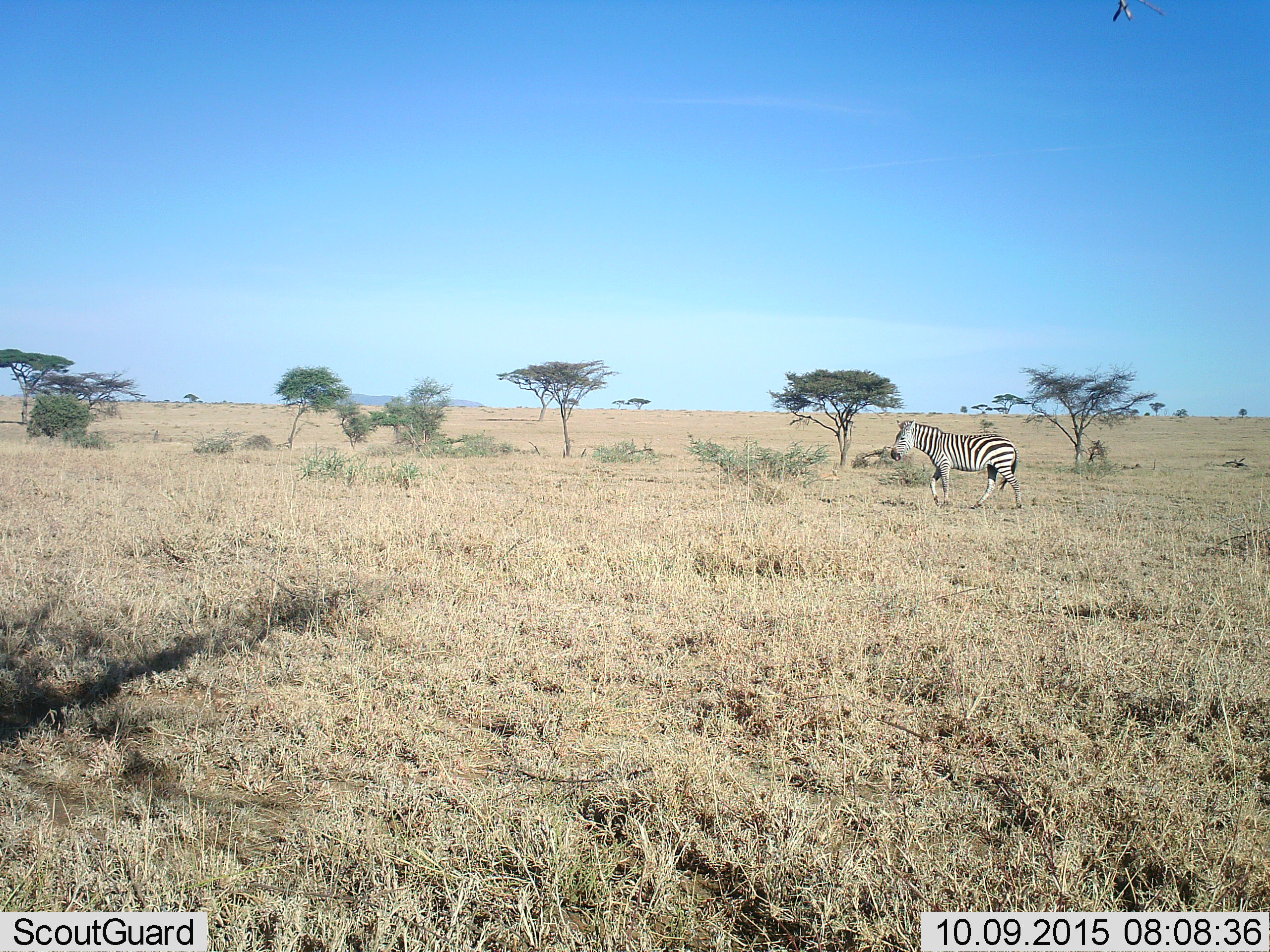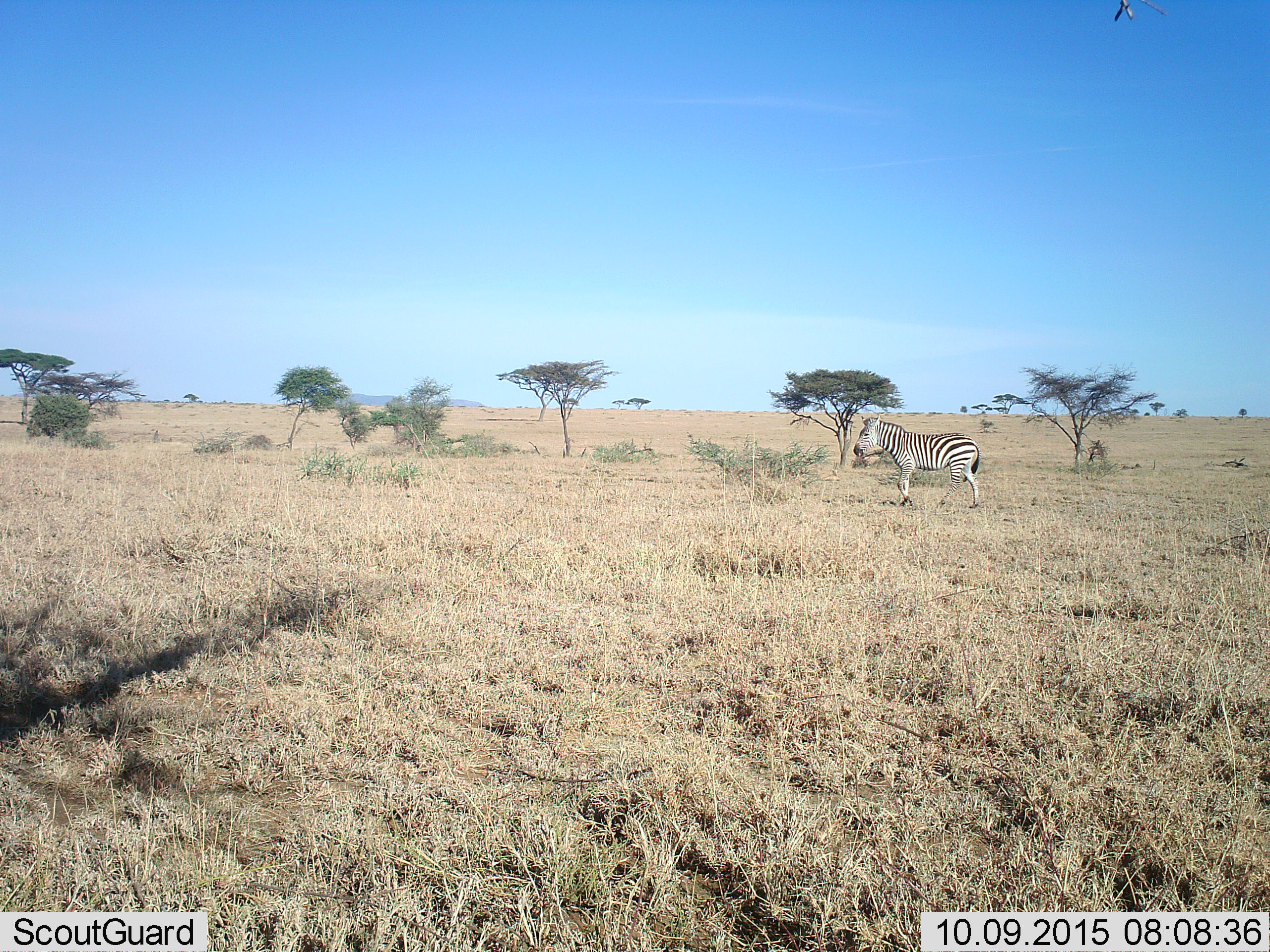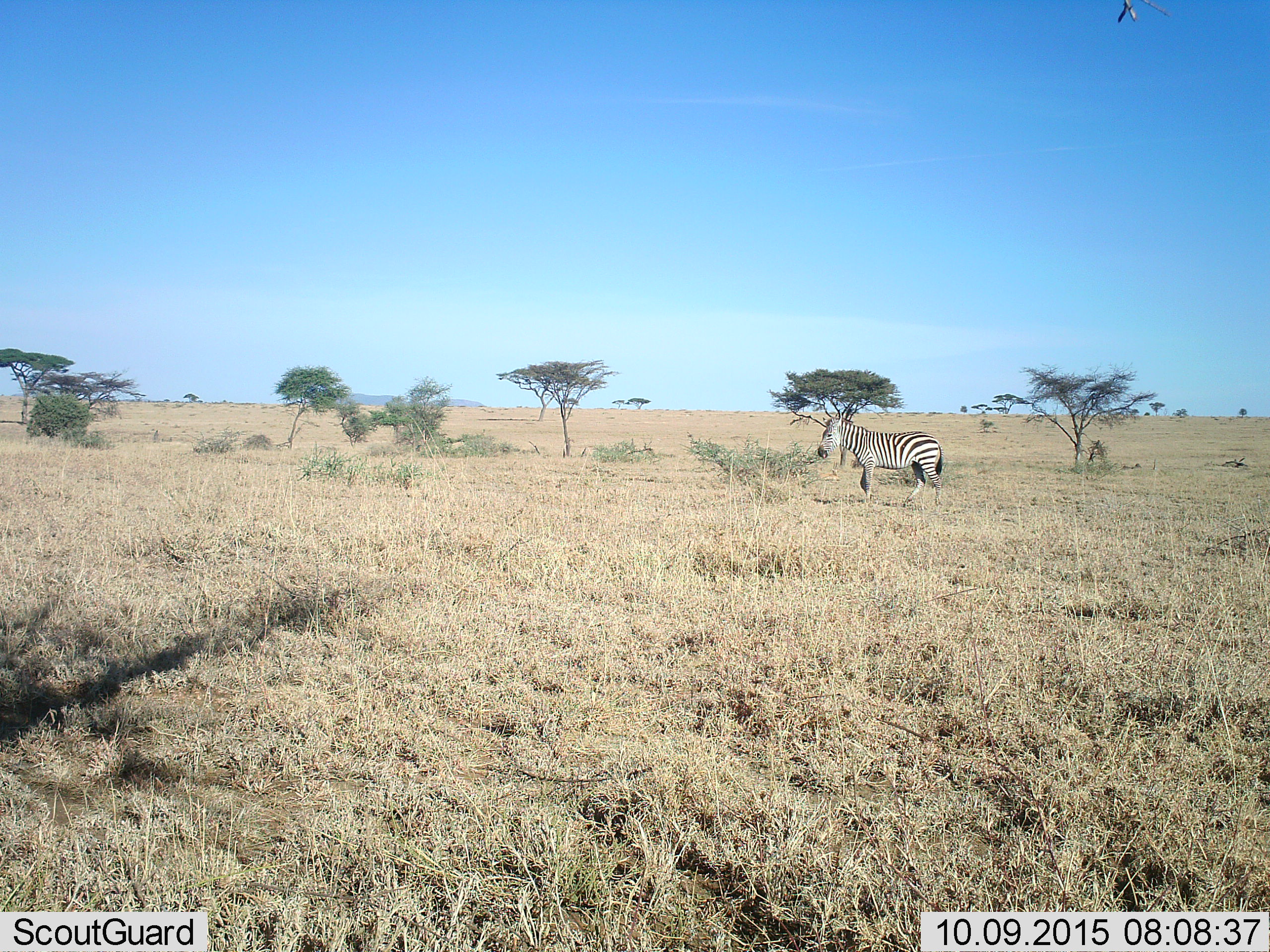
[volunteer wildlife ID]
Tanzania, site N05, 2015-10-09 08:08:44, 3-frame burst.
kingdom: Animalia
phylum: Chordata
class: Mammalia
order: Perissodactyla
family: Equidae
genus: Equus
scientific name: Equus quagga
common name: plains zebra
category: zebra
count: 1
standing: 0%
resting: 0%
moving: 100%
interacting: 0%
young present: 0%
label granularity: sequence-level